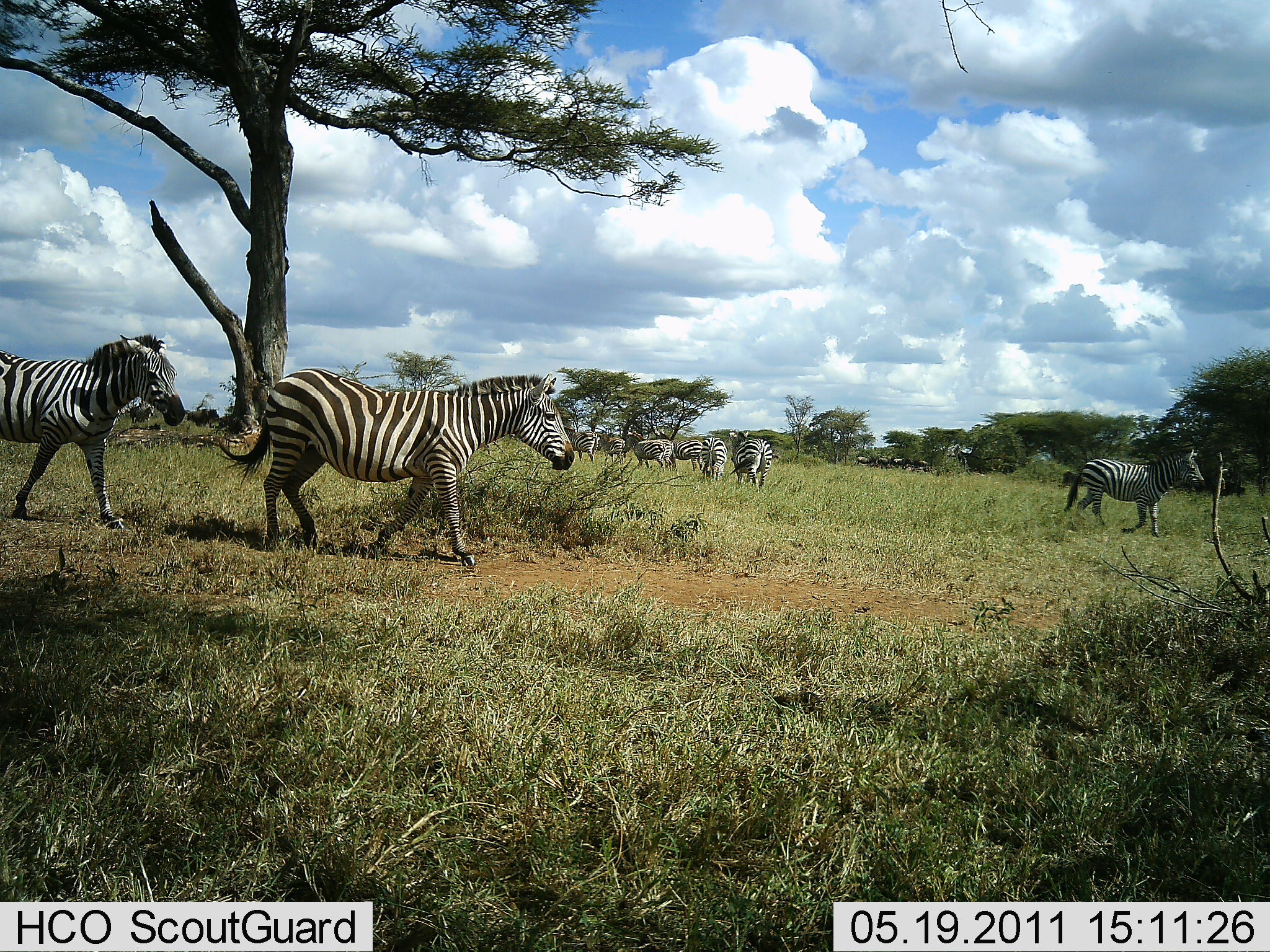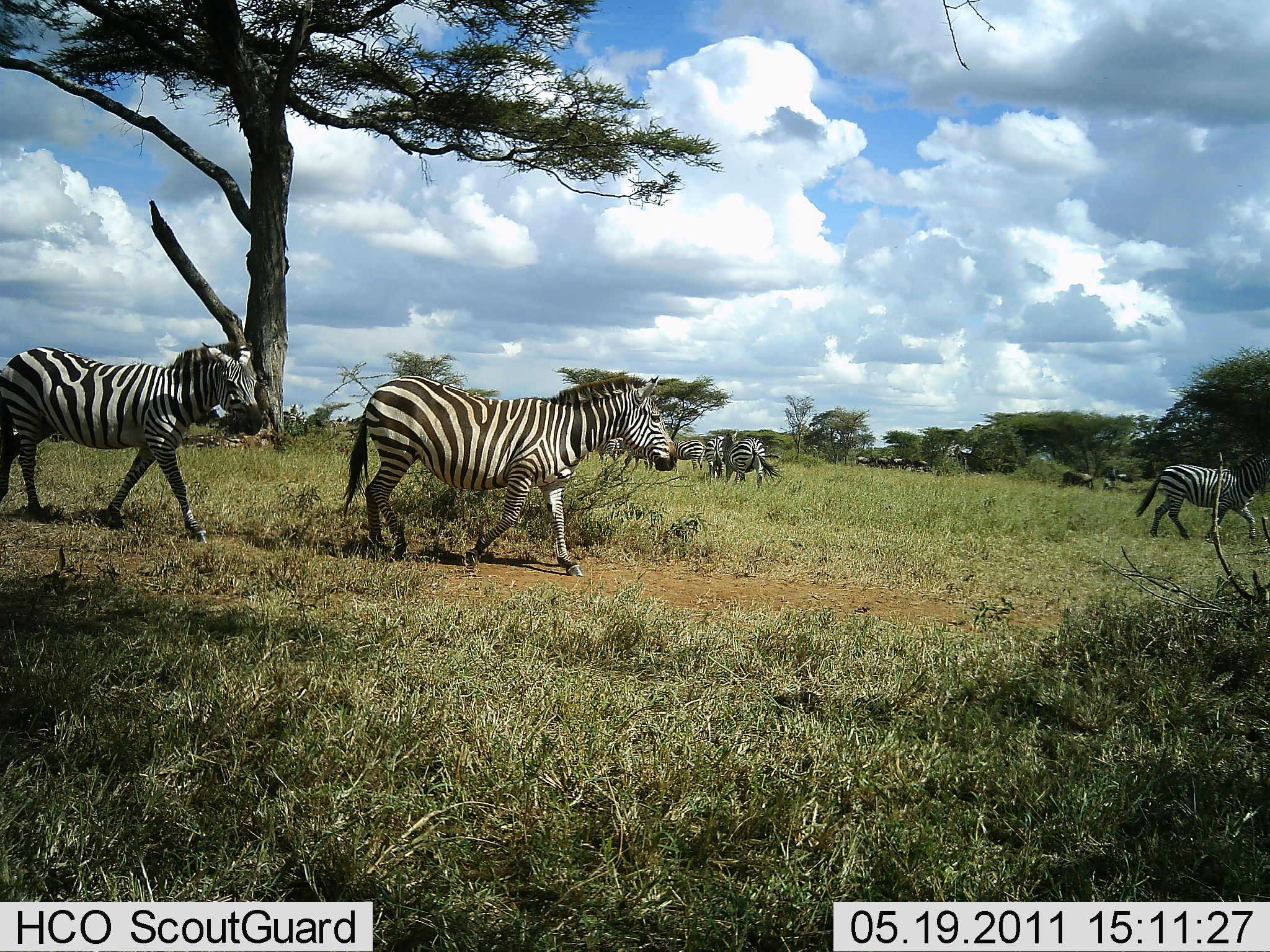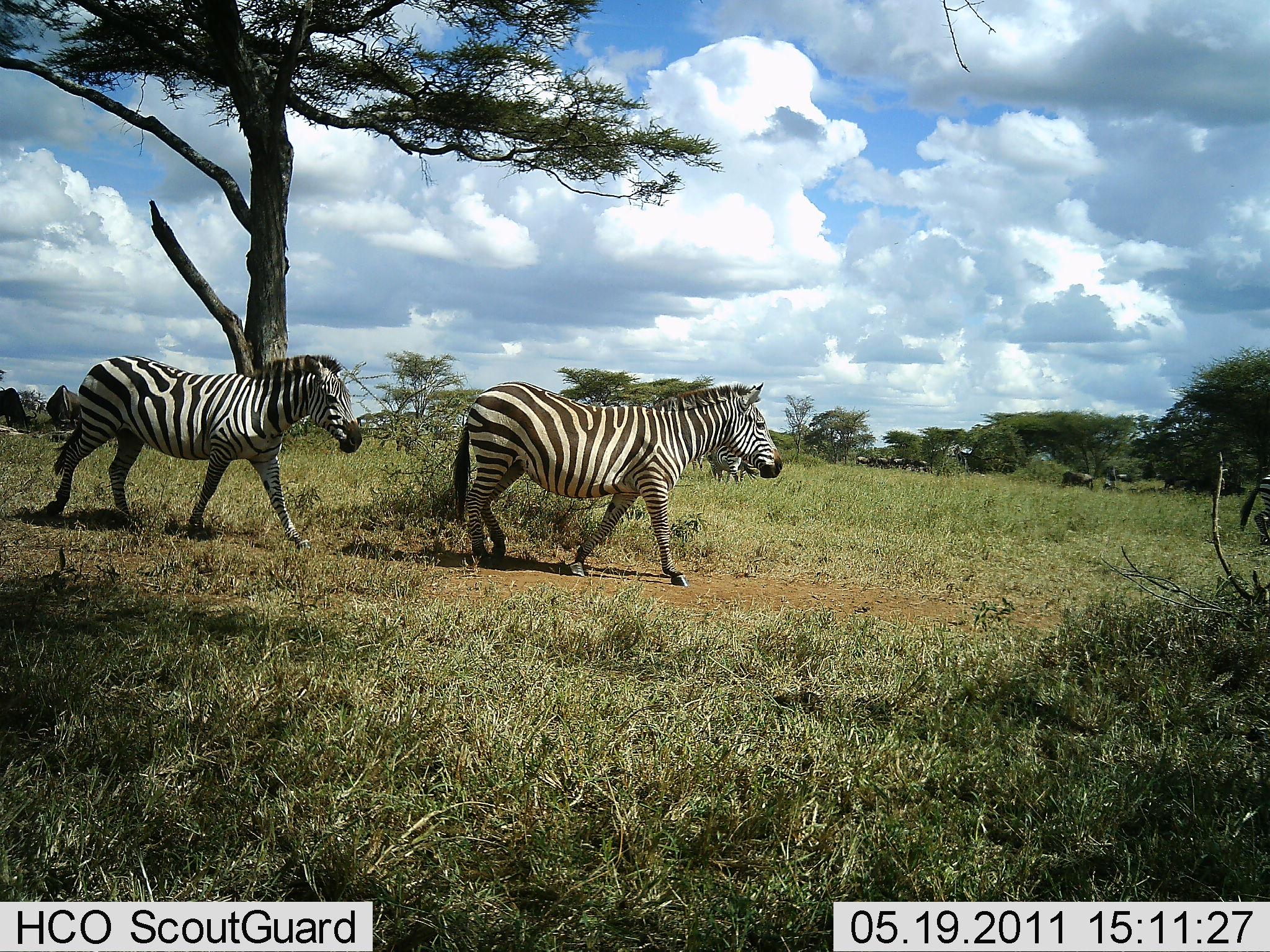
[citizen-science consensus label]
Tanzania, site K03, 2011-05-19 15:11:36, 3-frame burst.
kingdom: Animalia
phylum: Chordata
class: Mammalia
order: Perissodactyla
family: Equidae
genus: Equus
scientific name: Equus quagga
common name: plains zebra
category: zebra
Zebra (plains zebra) (Equus quagga), count 9. Behavior (volunteer vote fractions): standing 31%, resting 0%, moving 100%, interacting 0%. Young present (vote fraction): 0%. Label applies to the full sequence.